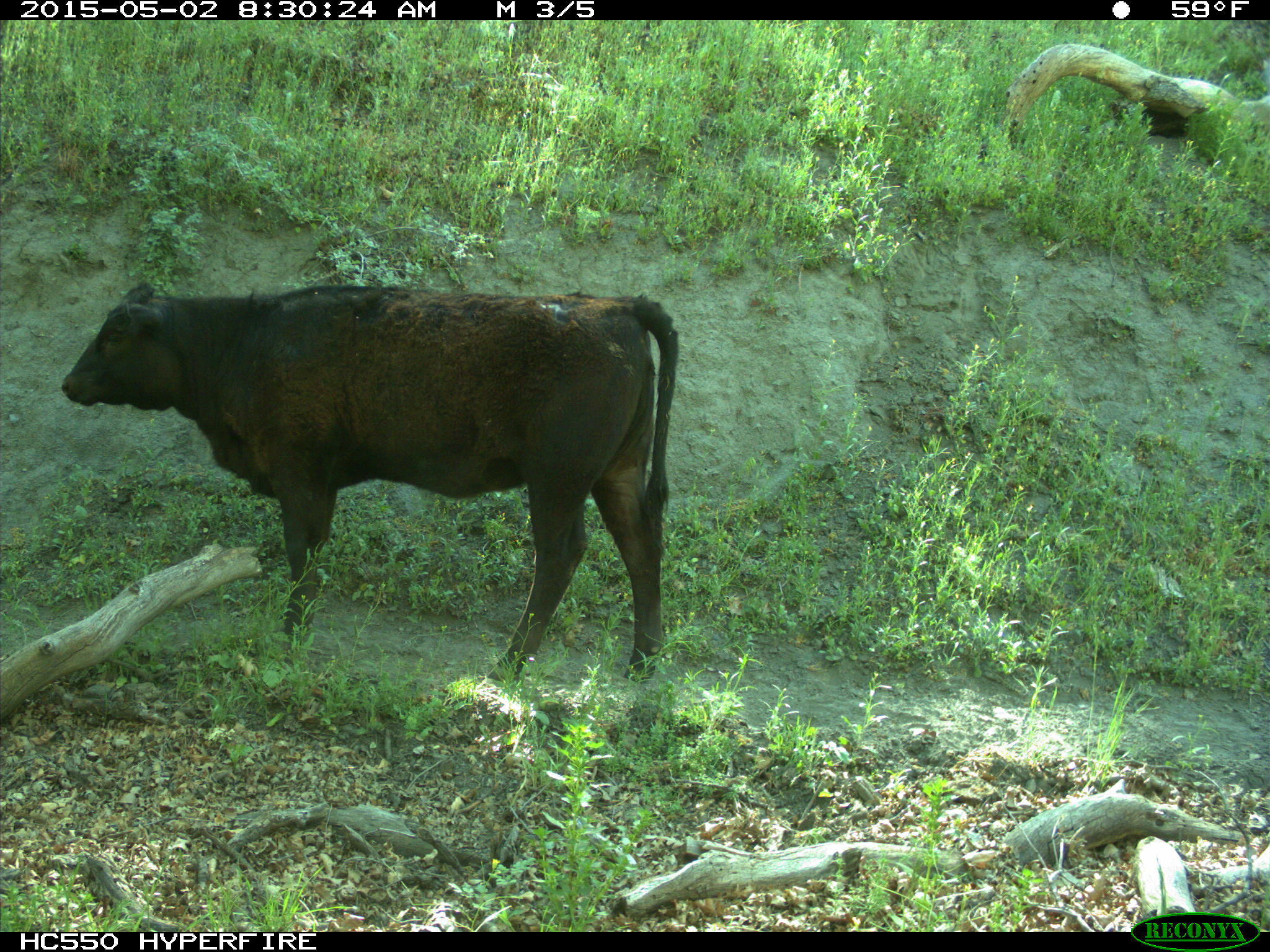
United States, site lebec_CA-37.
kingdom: Animalia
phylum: Chordata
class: Mammalia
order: Artiodactyla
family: Bovidae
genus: Bos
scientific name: Bos taurus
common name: domestic cow